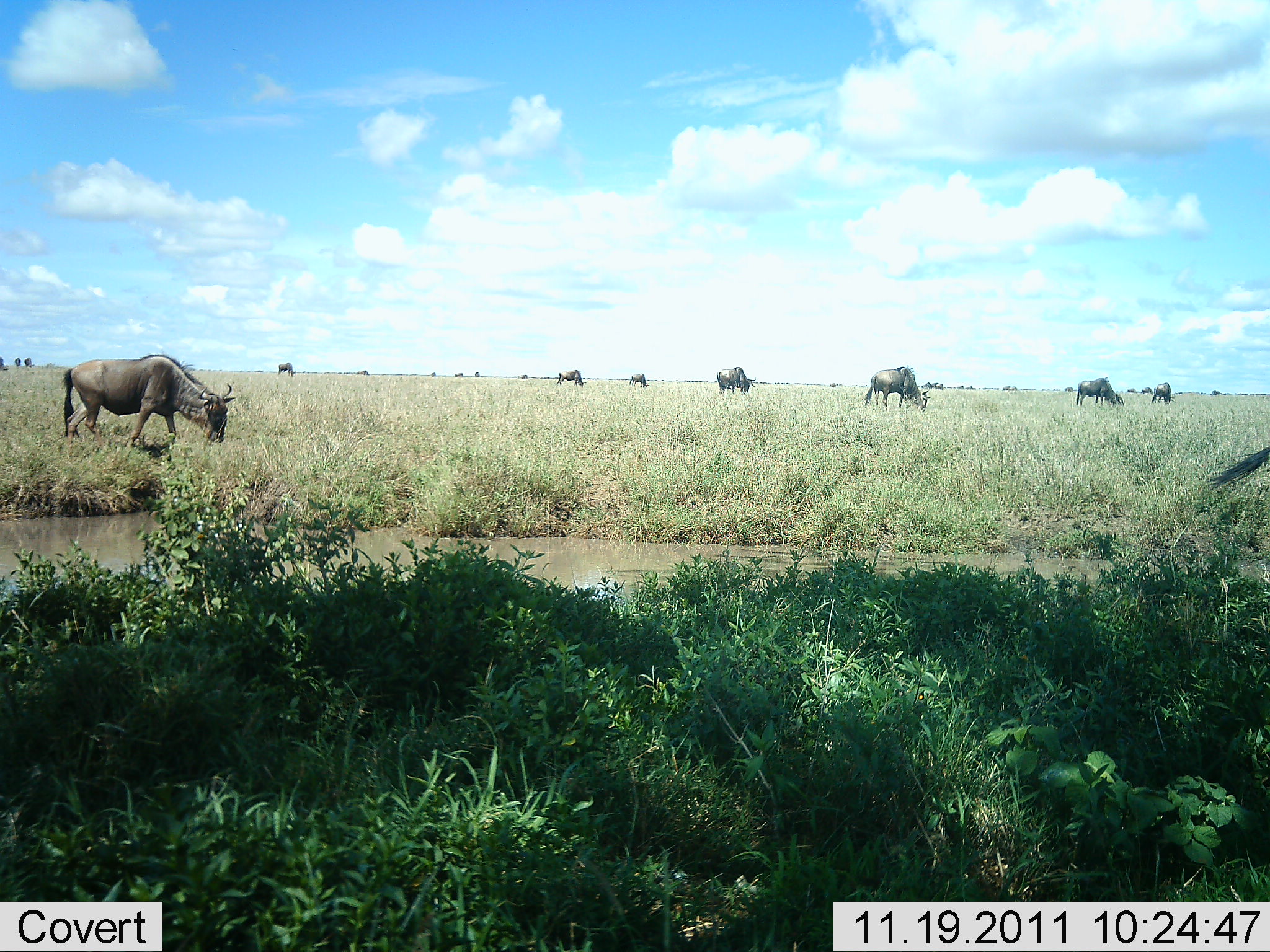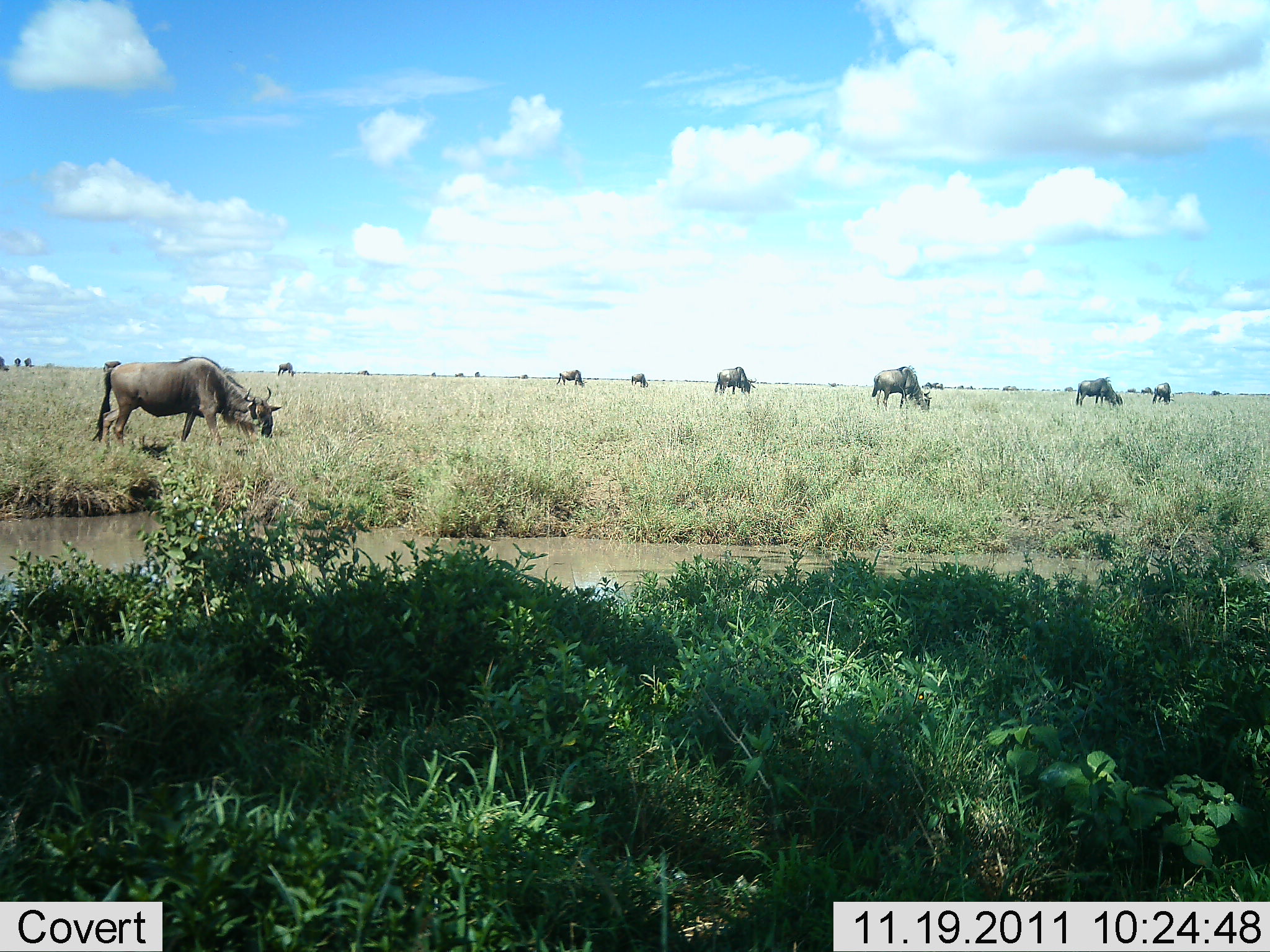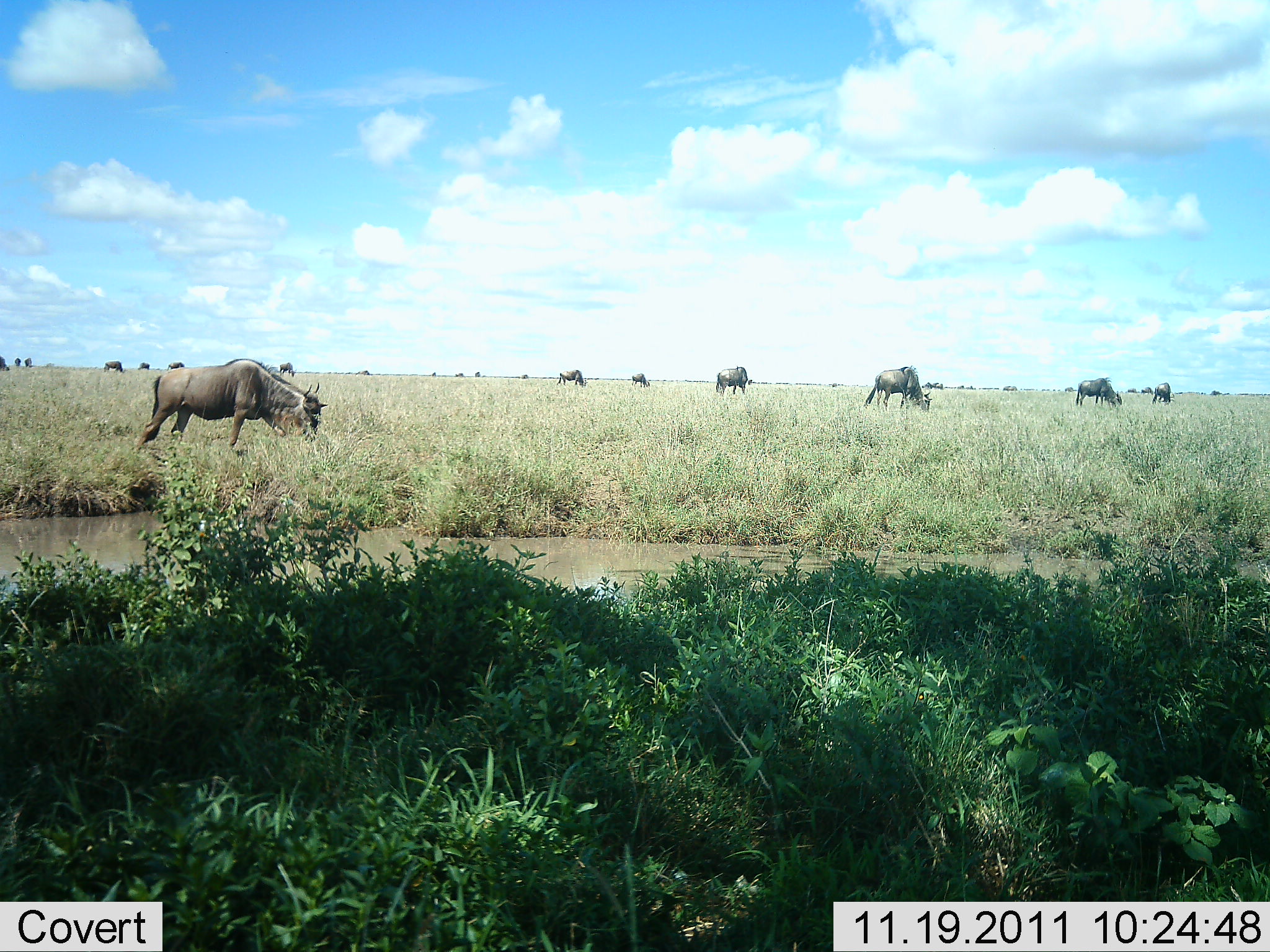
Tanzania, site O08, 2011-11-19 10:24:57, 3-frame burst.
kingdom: Animalia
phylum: Chordata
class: Mammalia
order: Artiodactyla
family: Bovidae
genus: Connochaetes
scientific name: Connochaetes taurinus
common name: blue wildebeest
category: wildebeest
Wildebeest (blue wildebeest) (Connochaetes taurinus), count 11-50. Behavior (volunteer vote fractions): standing 23%, resting 0%, moving 46%, interacting 0%. Young present (vote fraction): 0%. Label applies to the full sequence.